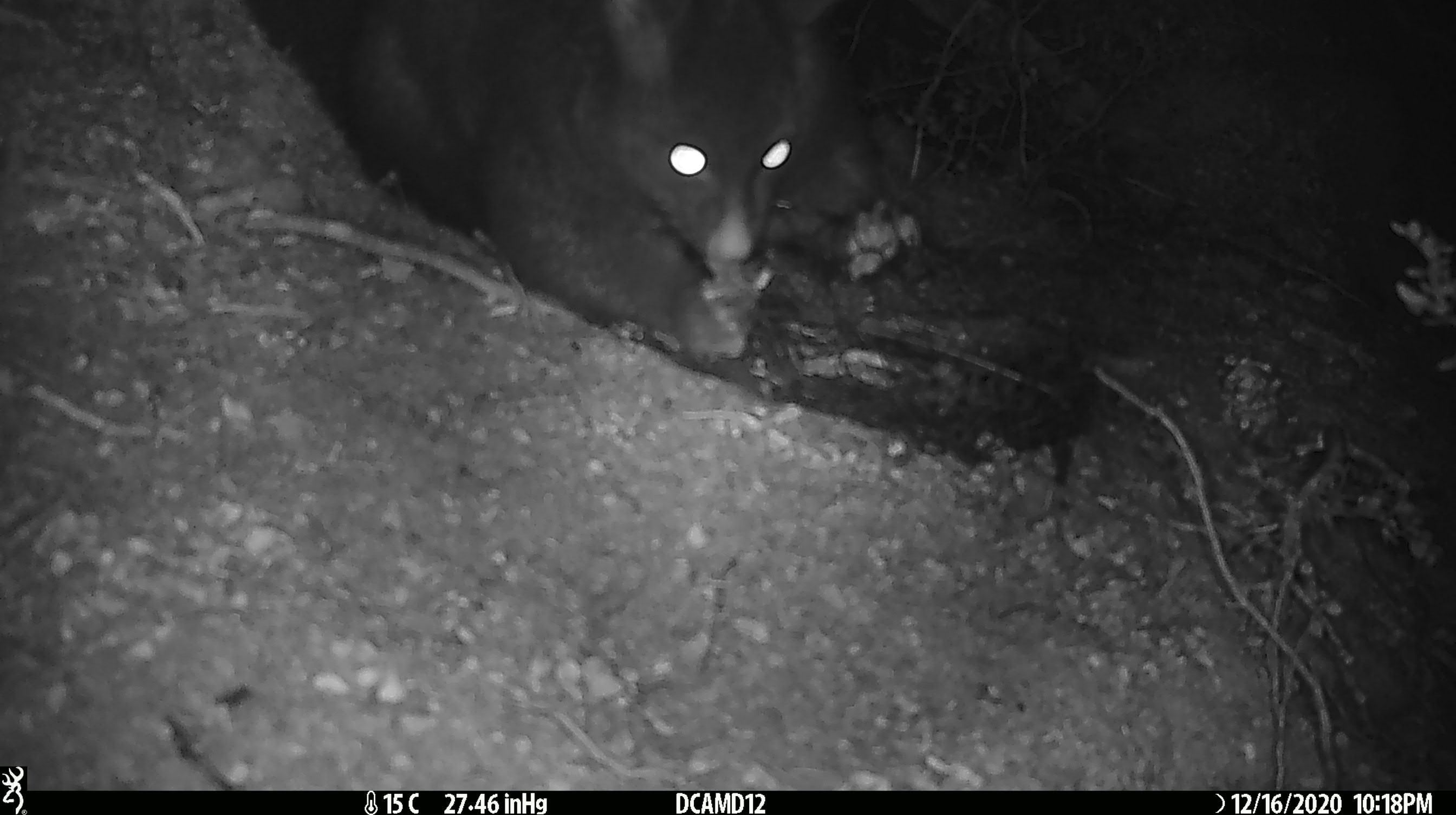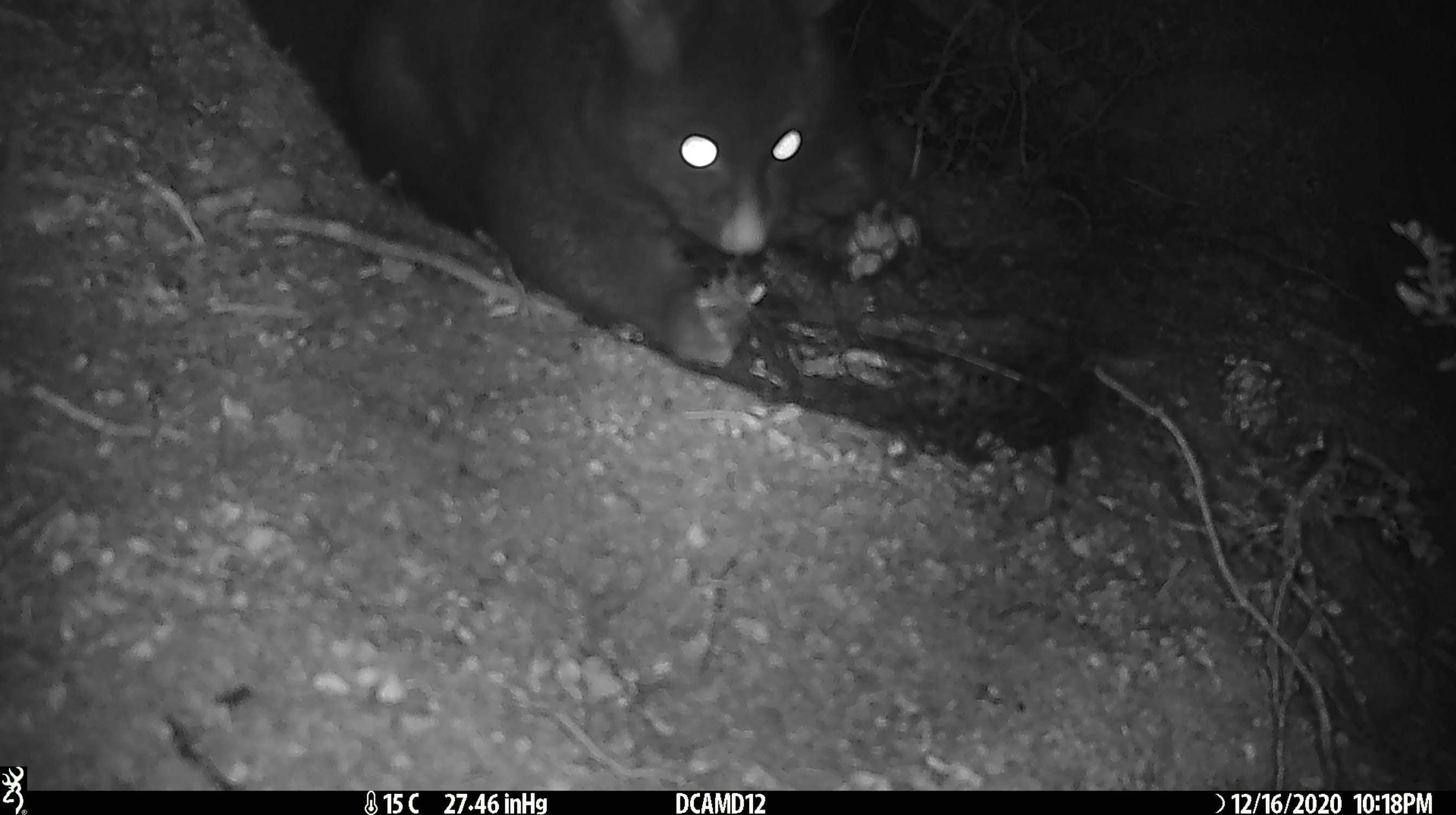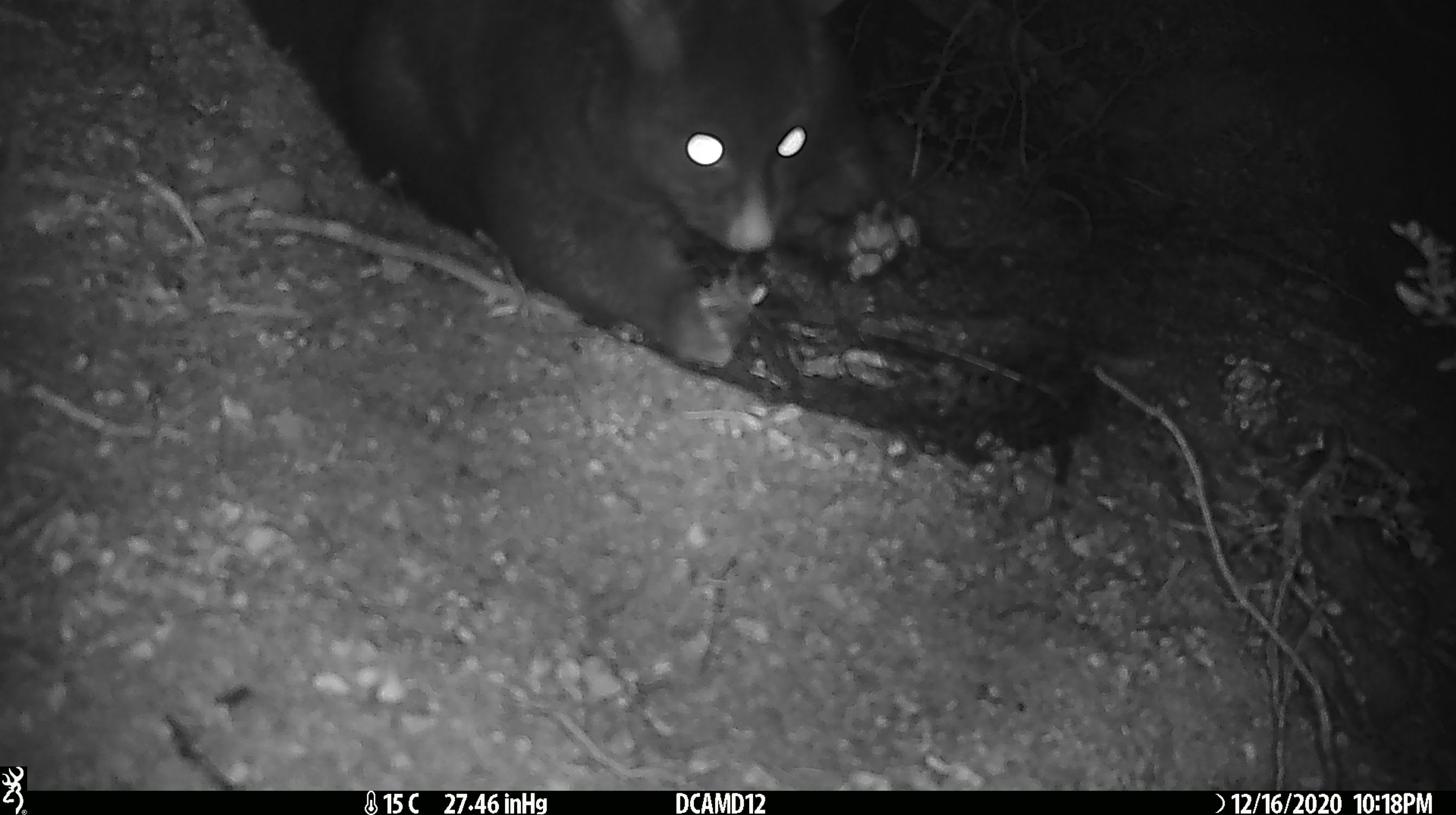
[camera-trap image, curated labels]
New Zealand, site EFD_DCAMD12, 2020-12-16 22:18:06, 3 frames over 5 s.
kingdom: Animalia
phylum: Chordata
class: Mammalia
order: Diprotodontia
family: Phalangeridae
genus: Trichosurus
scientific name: Trichosurus vulpecula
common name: common brushtail possum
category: possum